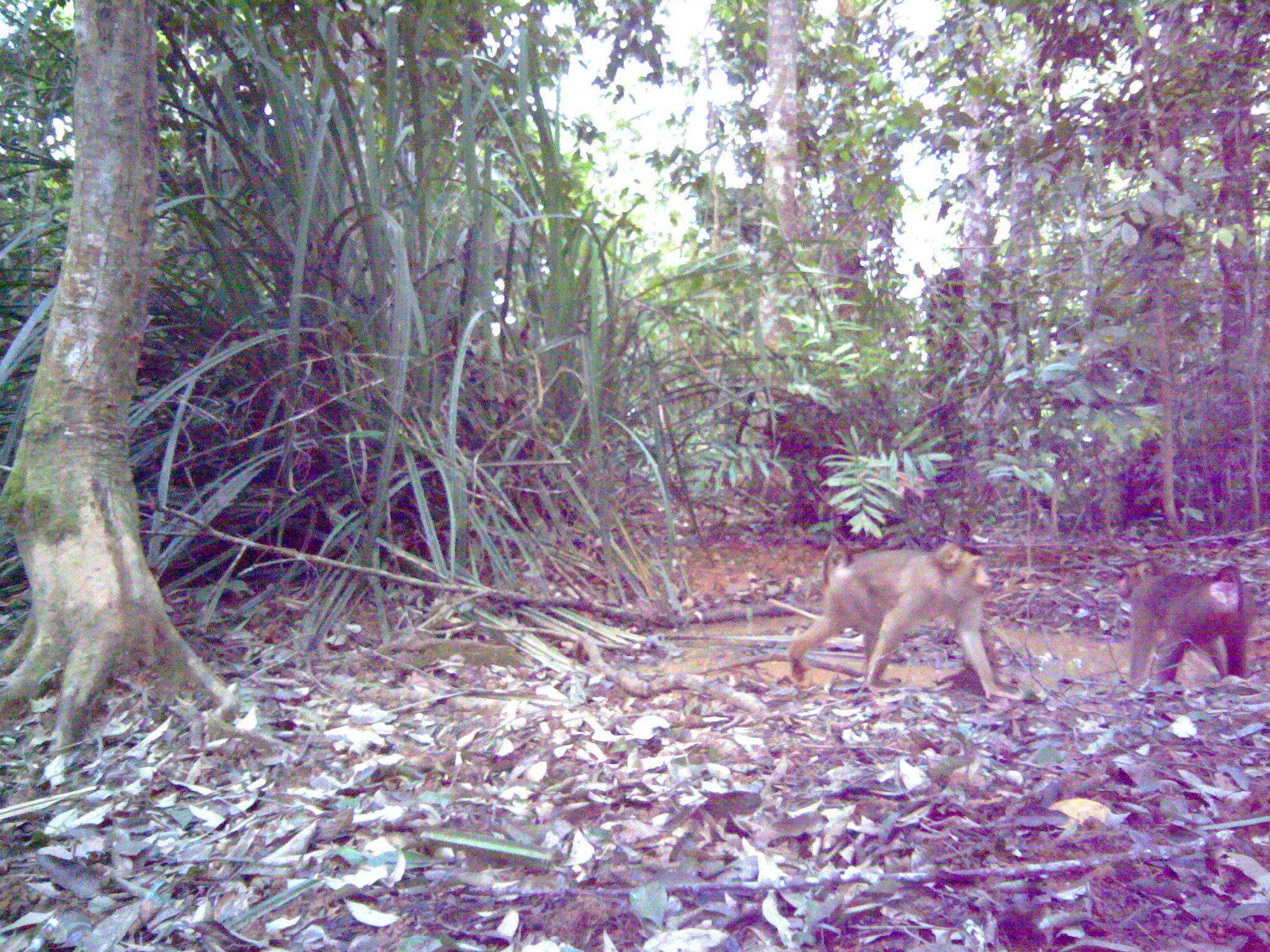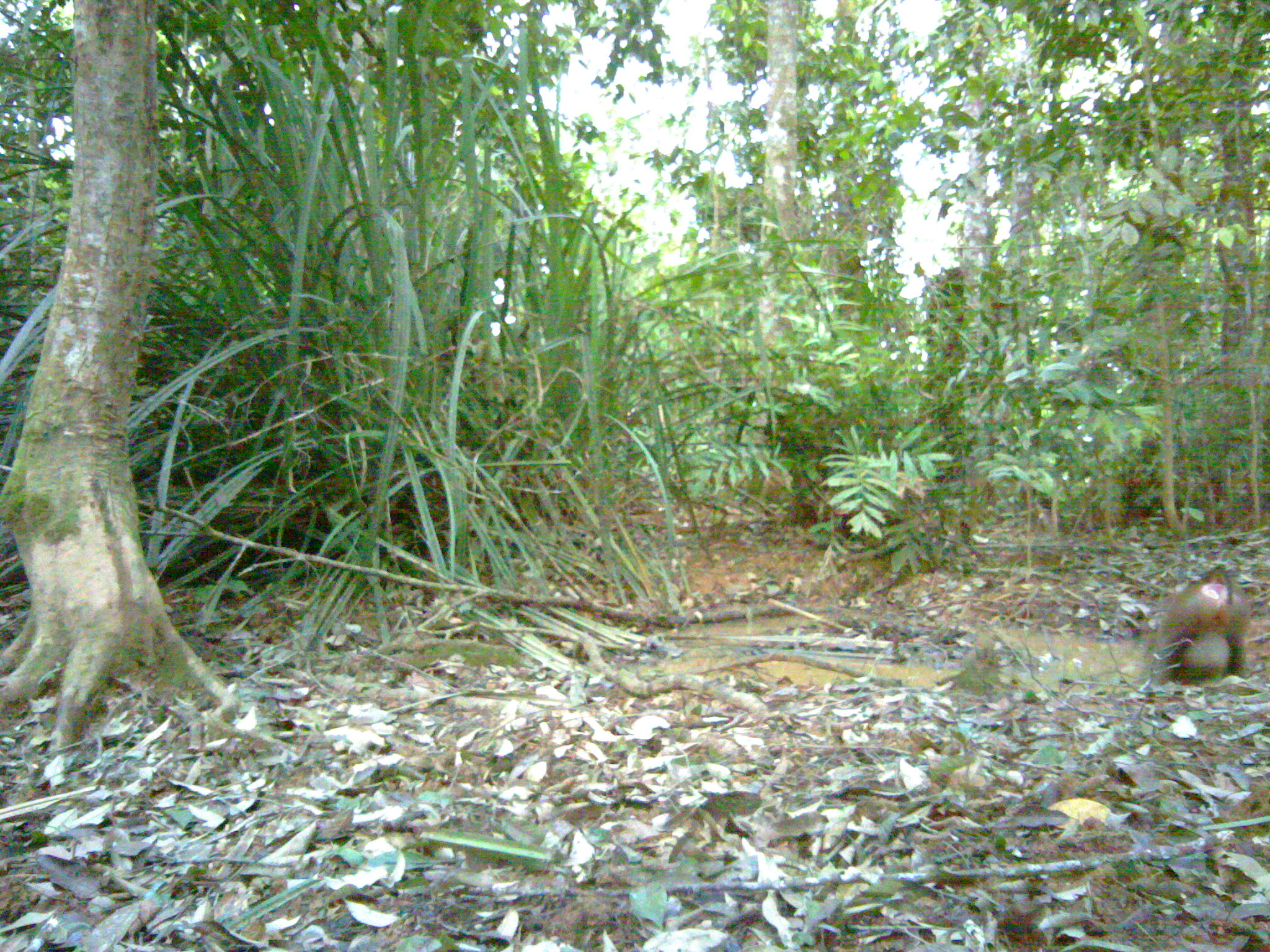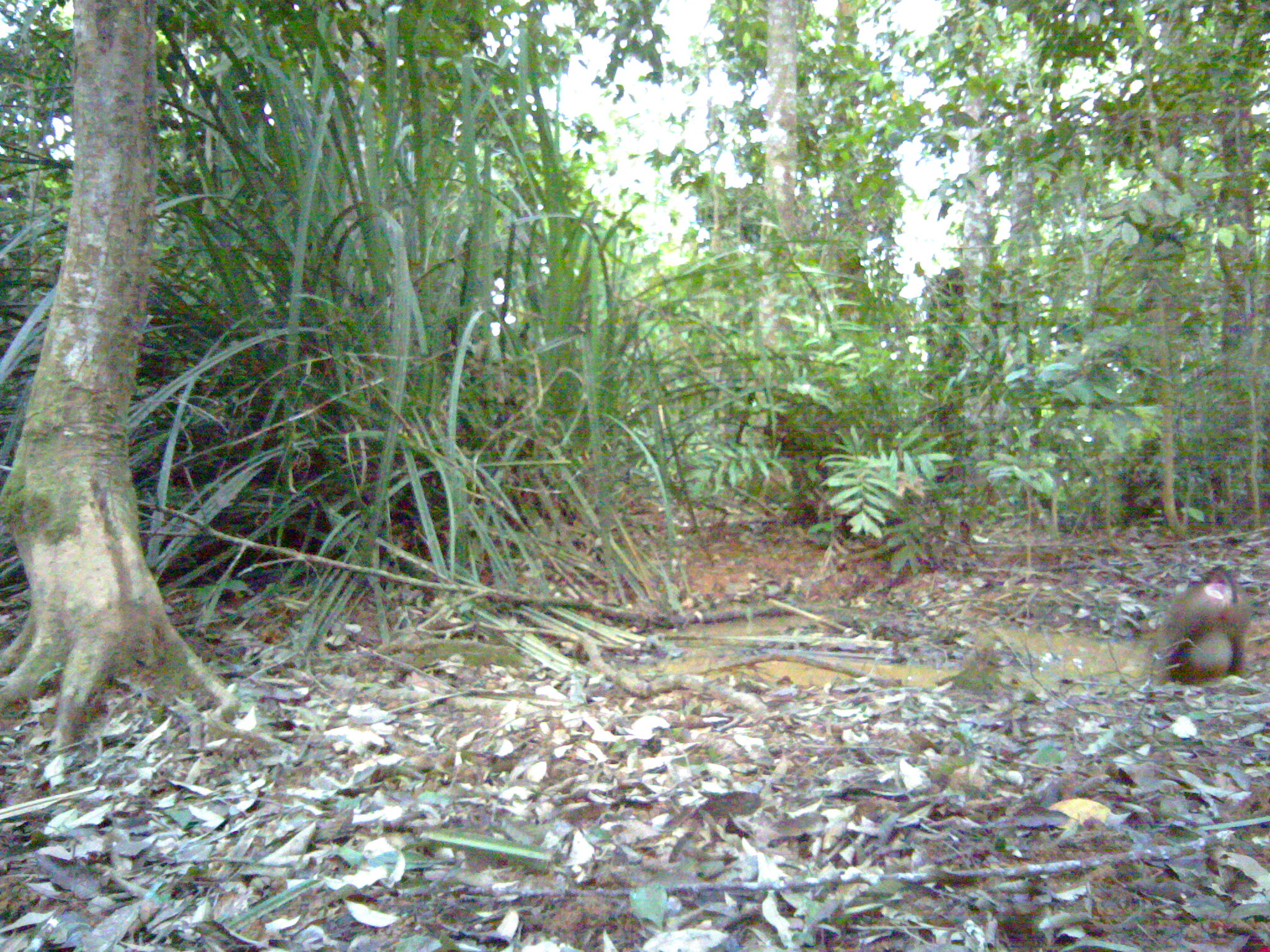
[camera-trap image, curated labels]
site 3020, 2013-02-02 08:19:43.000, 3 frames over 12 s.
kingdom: Animalia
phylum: Chordata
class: Mammalia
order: Primates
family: Cercopithecidae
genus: Macaca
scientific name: Macaca nemestrina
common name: southern pig-tailed macaque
Macaca nemestrina (southern pig-tailed macaque), count 2.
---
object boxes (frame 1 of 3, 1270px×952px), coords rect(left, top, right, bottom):
macaca nemestrina: rect(787, 537, 1020, 698); rect(1127, 564, 1246, 681)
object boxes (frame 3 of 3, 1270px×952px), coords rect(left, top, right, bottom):
macaca nemestrina: rect(1140, 563, 1248, 682)